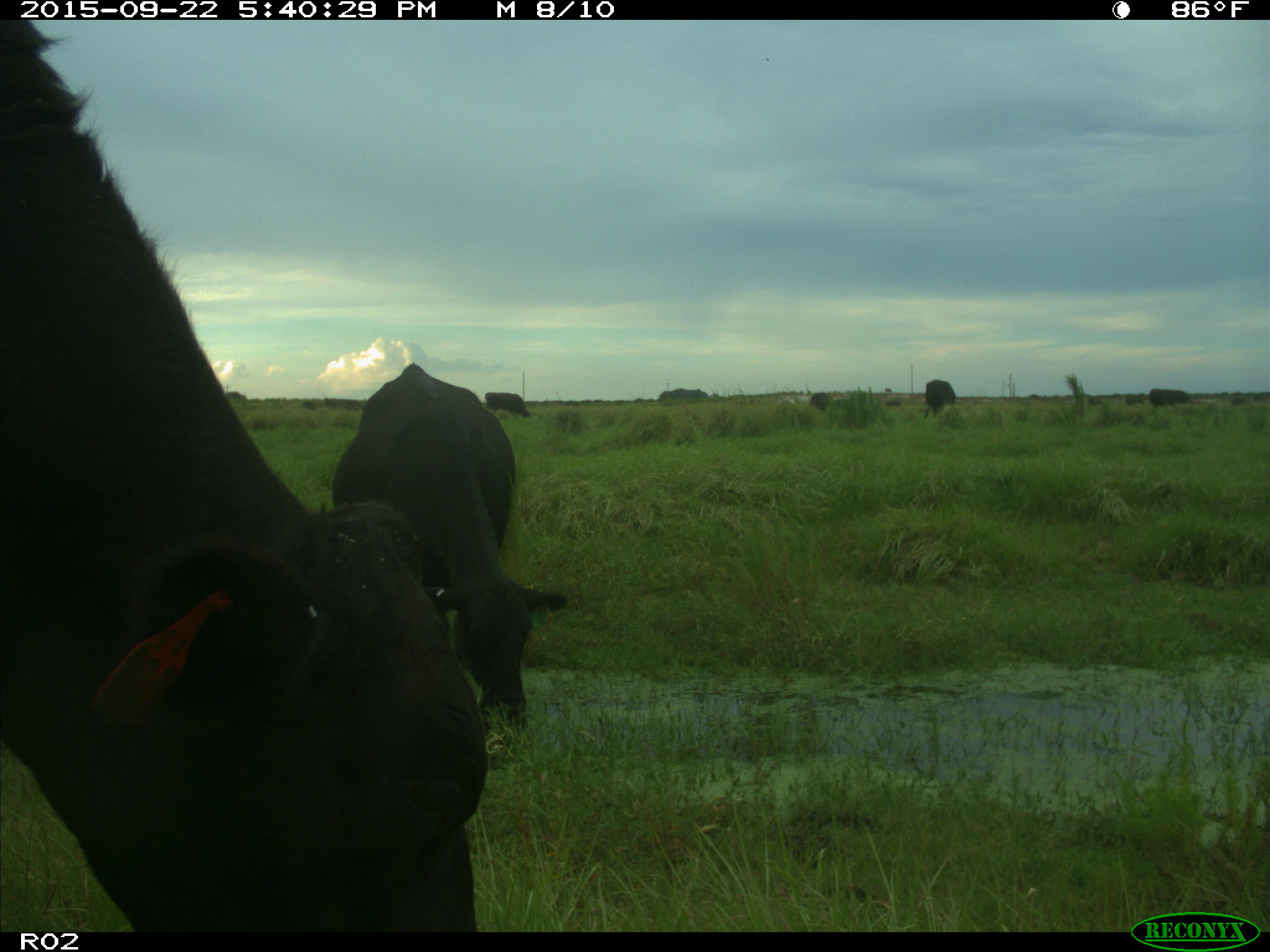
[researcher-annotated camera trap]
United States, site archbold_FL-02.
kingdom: Animalia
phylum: Chordata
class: Mammalia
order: Artiodactyla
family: Bovidae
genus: Bos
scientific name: Bos taurus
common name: domestic cow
Bos taurus (domestic cow).